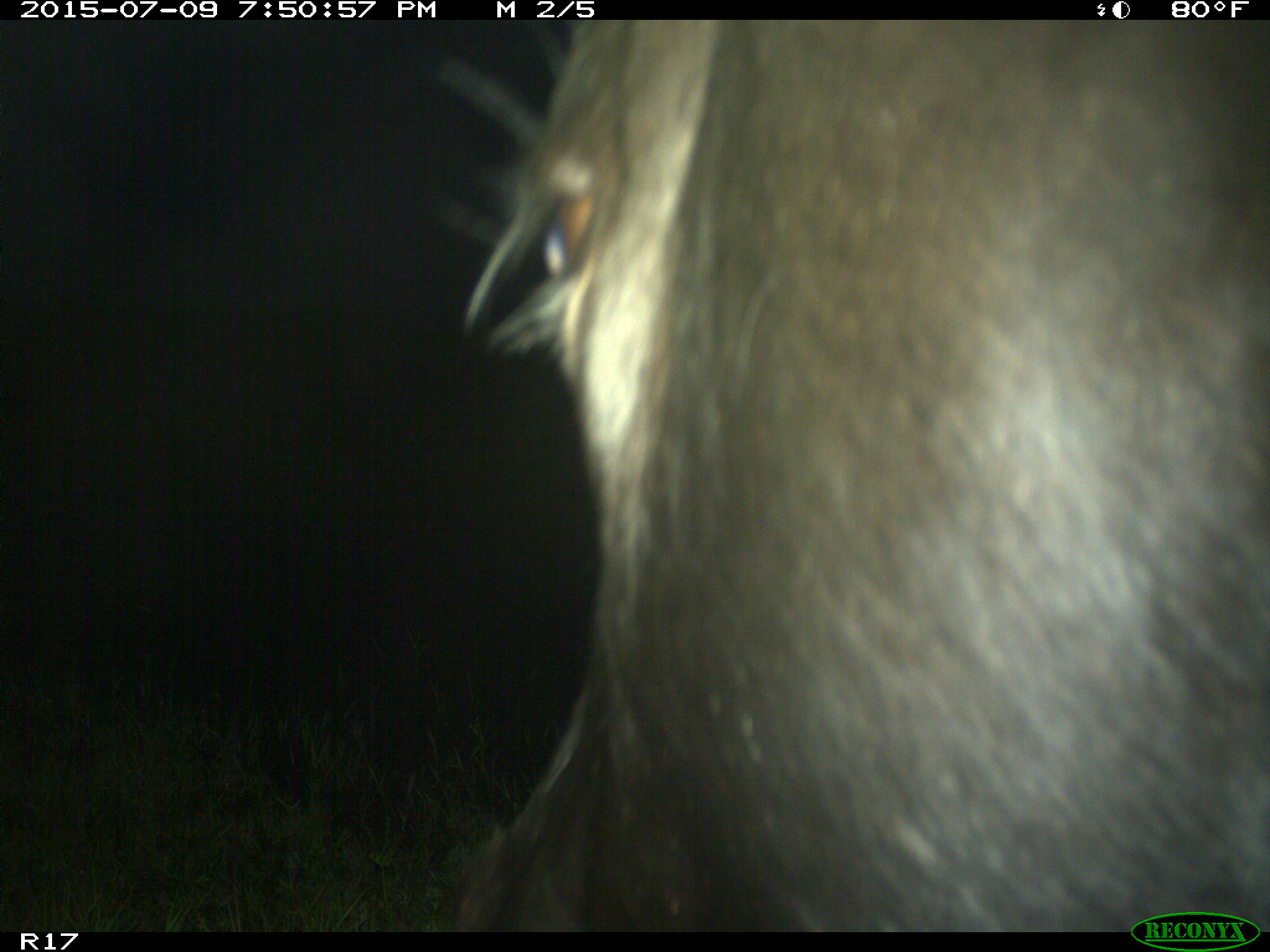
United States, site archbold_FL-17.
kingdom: Animalia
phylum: Chordata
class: Mammalia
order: Artiodactyla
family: Bovidae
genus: Bos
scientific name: Bos taurus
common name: domestic cow